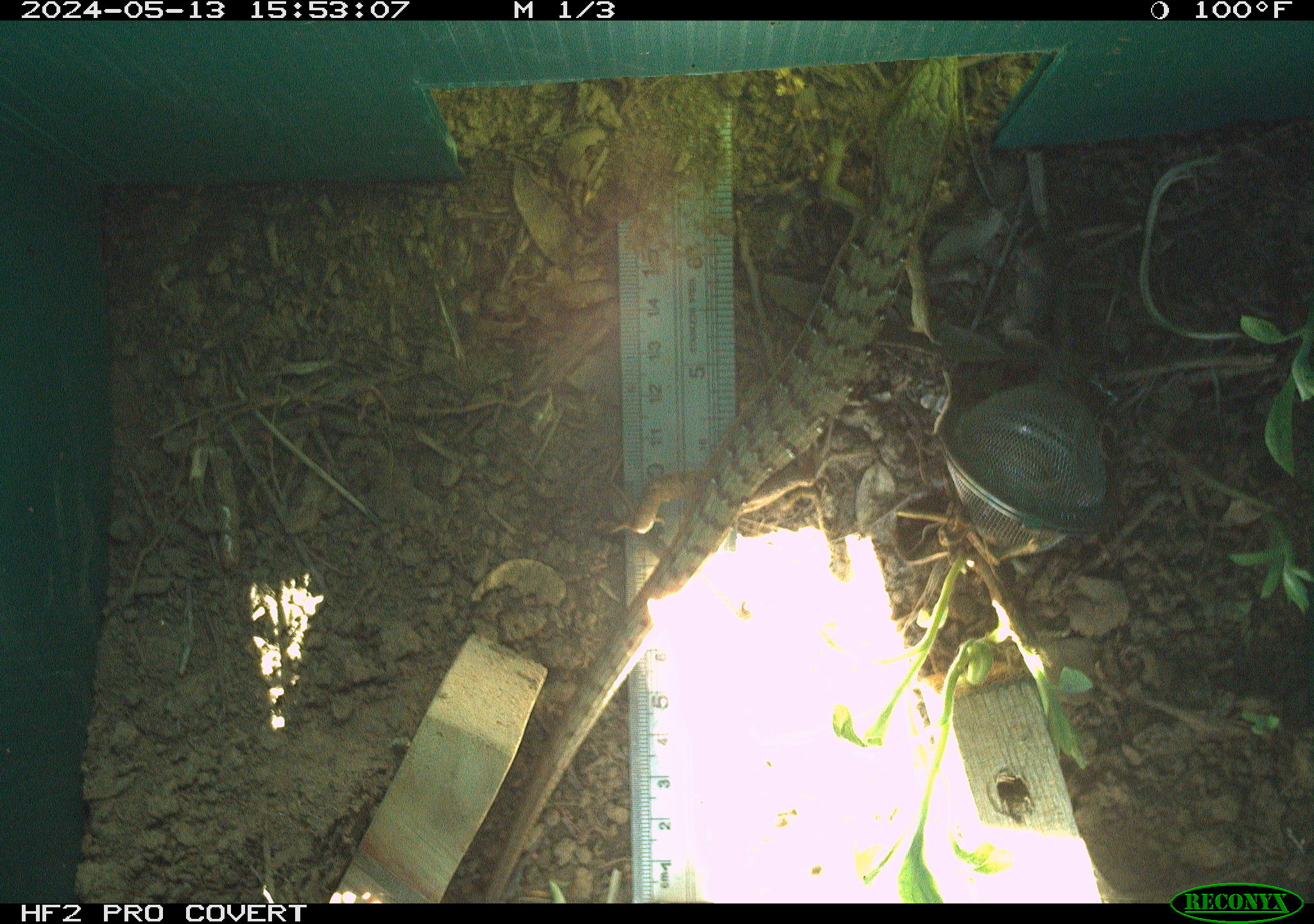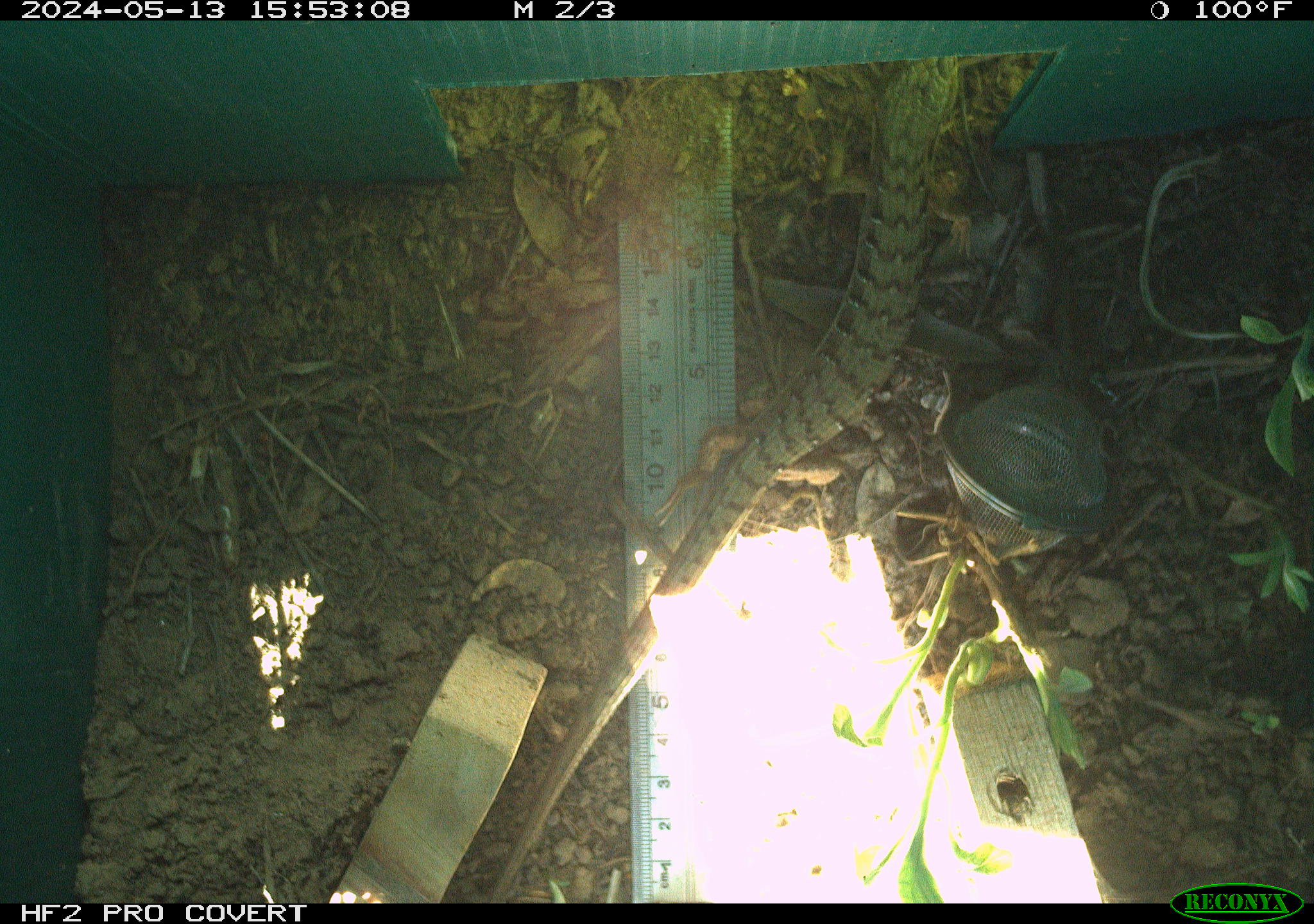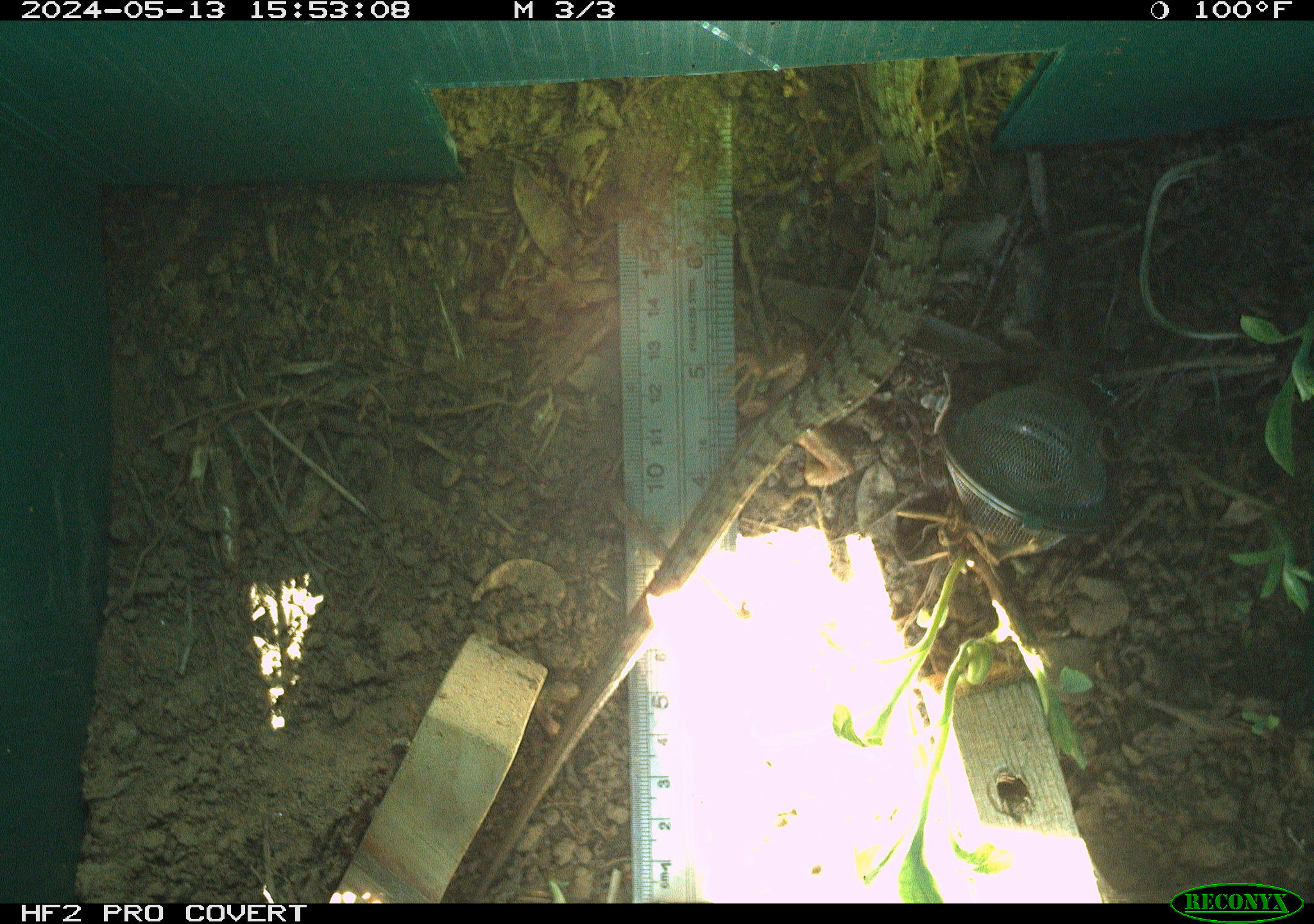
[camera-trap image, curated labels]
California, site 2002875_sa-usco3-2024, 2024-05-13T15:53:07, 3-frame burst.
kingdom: Animalia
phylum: Chordata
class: Reptilia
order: Squamata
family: Anguidae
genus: Elgaria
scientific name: Elgaria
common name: alligator lizards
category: elgaria species